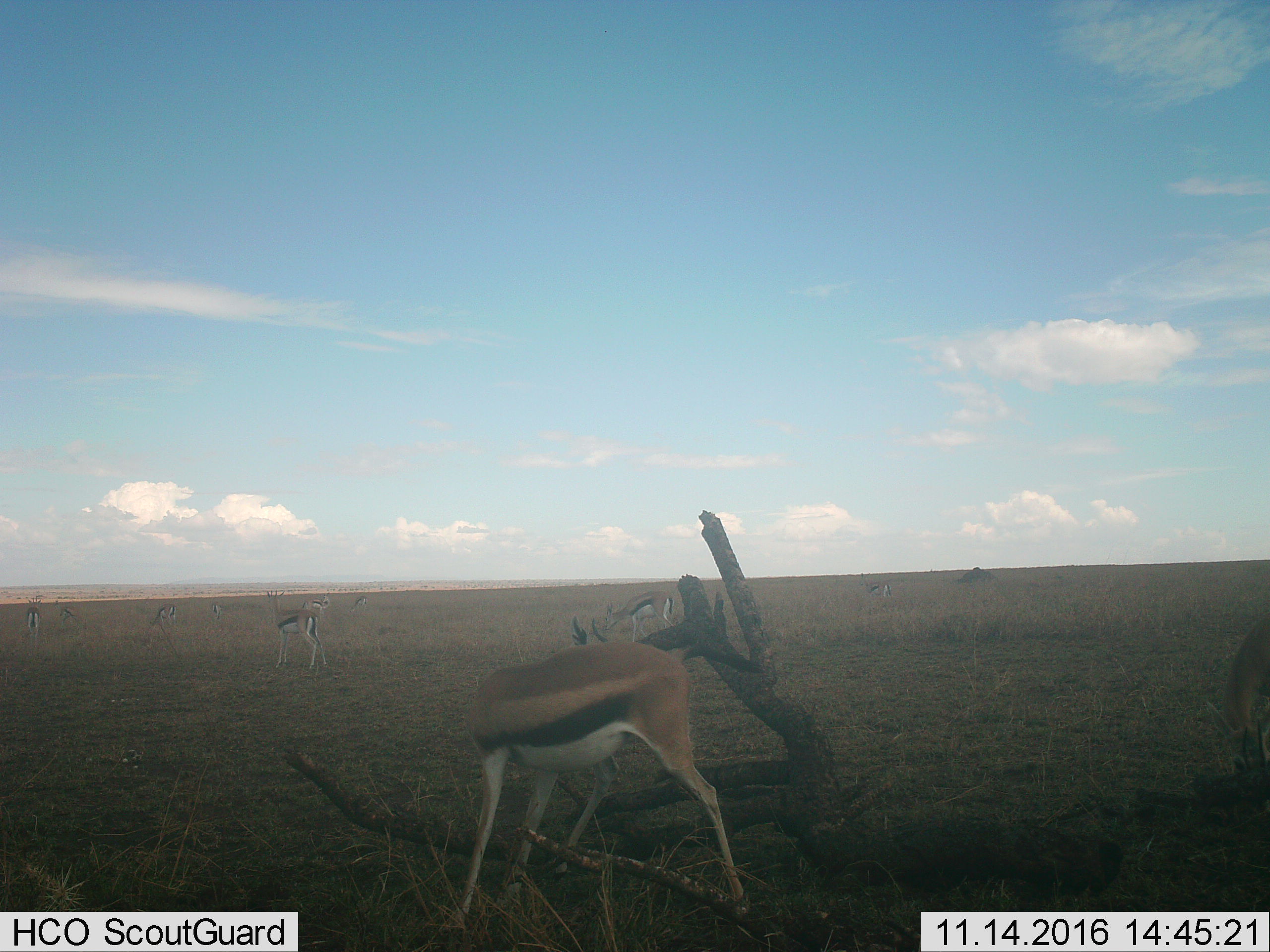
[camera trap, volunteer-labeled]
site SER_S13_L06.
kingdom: Animalia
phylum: Chordata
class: Mammalia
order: Artiodactyla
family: Bovidae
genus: Eudorcas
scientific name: Eudorcas thomsonii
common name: thomson's gazelle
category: gazellethomsons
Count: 11-50.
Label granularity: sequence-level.